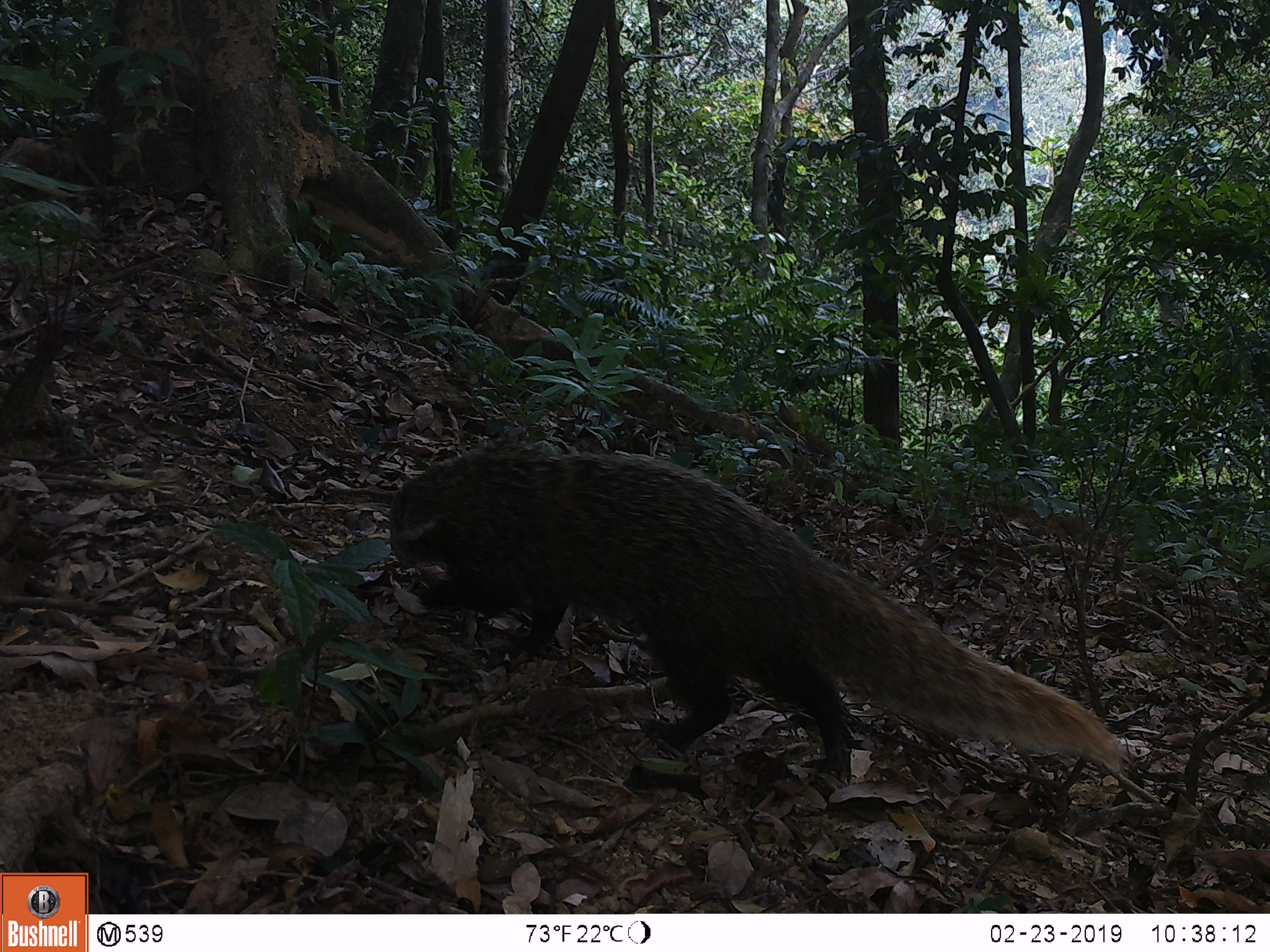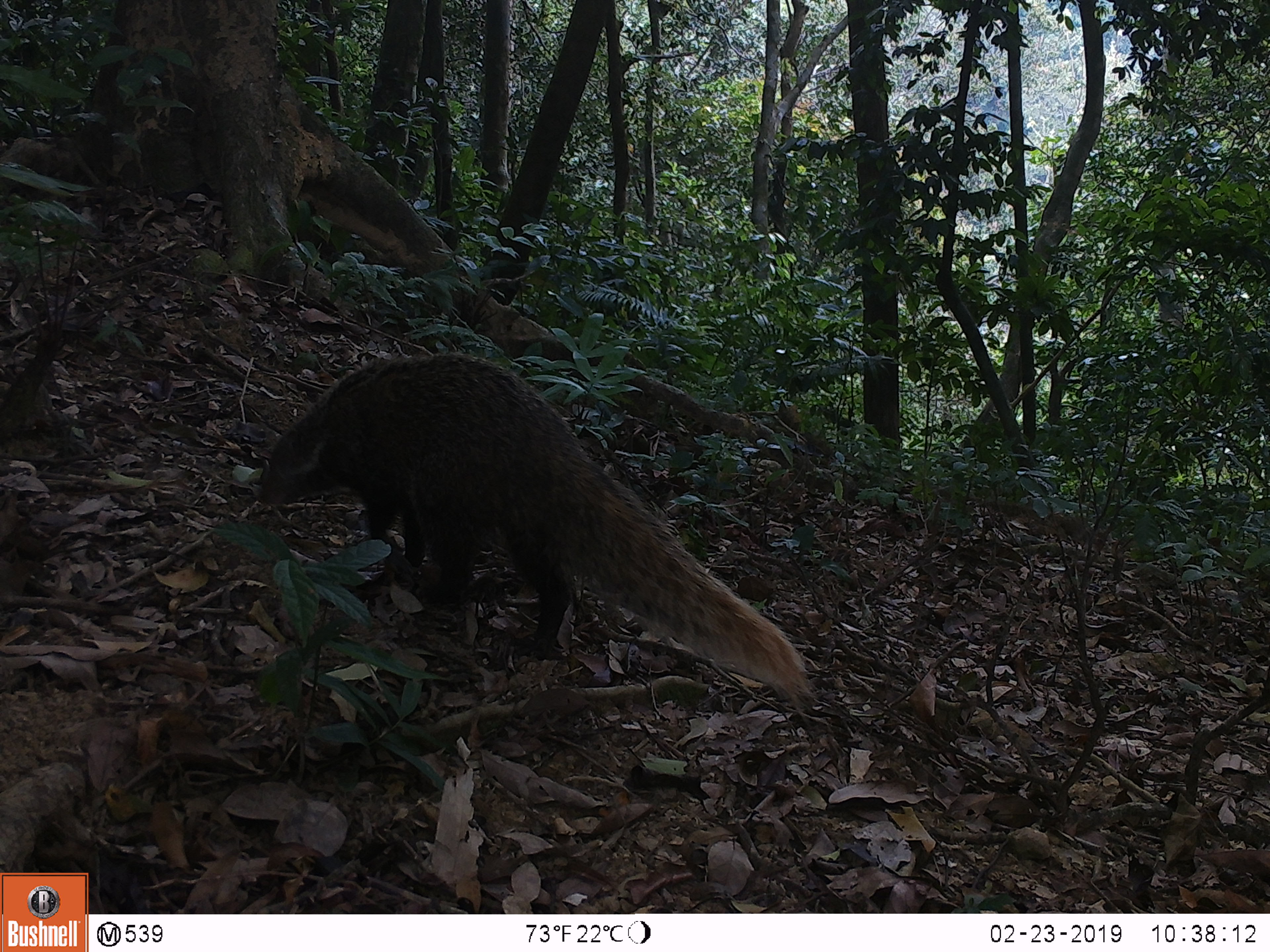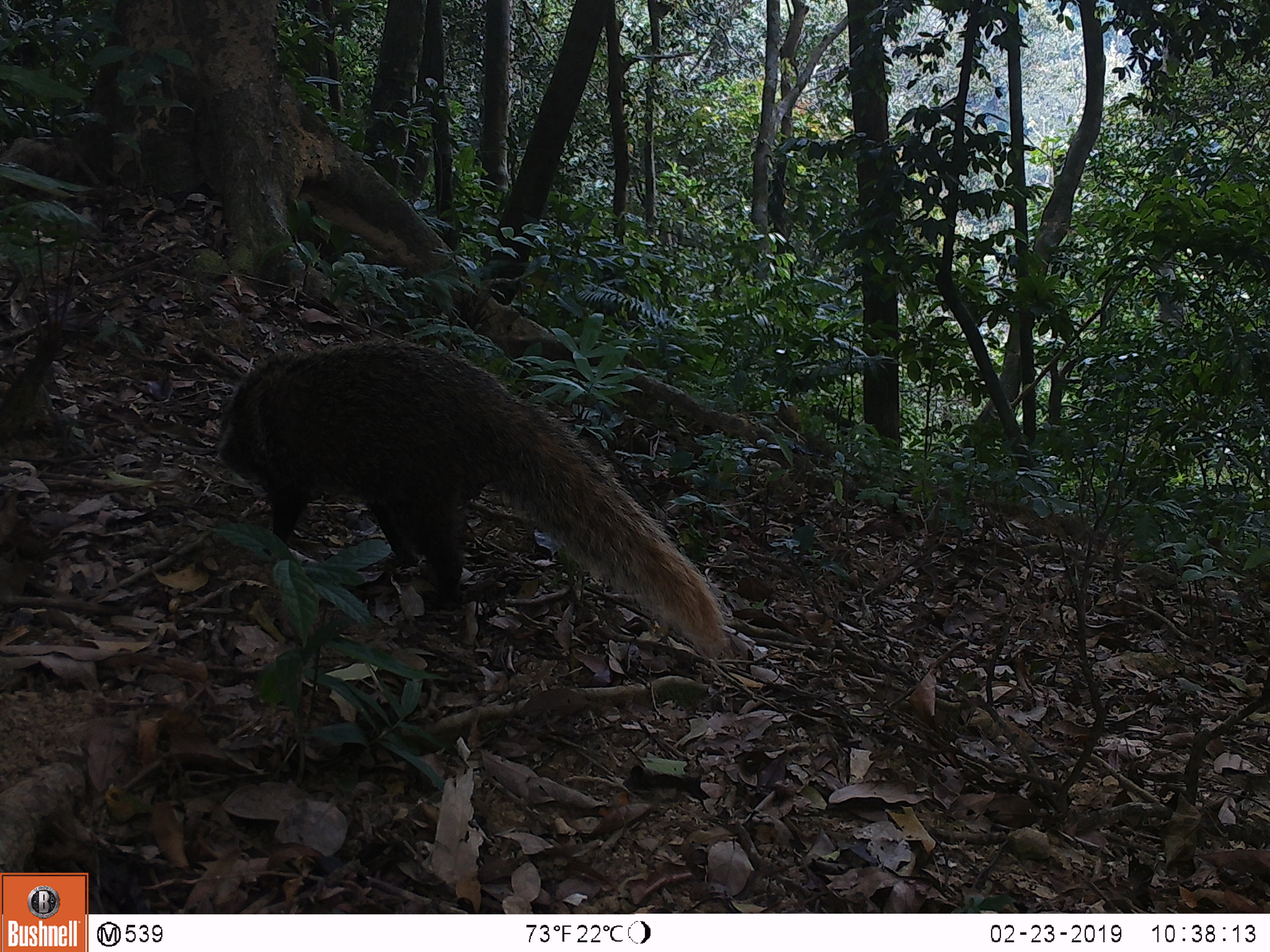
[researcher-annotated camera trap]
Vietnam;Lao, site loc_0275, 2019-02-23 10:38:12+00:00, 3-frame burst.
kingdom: Animalia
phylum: Chordata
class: Mammalia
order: Carnivora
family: Herpestidae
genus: Urva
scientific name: Urva urva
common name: crab-eating mongoose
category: crab eating mongoose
Crab eating mongoose (crab-eating mongoose) (Urva urva). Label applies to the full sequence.